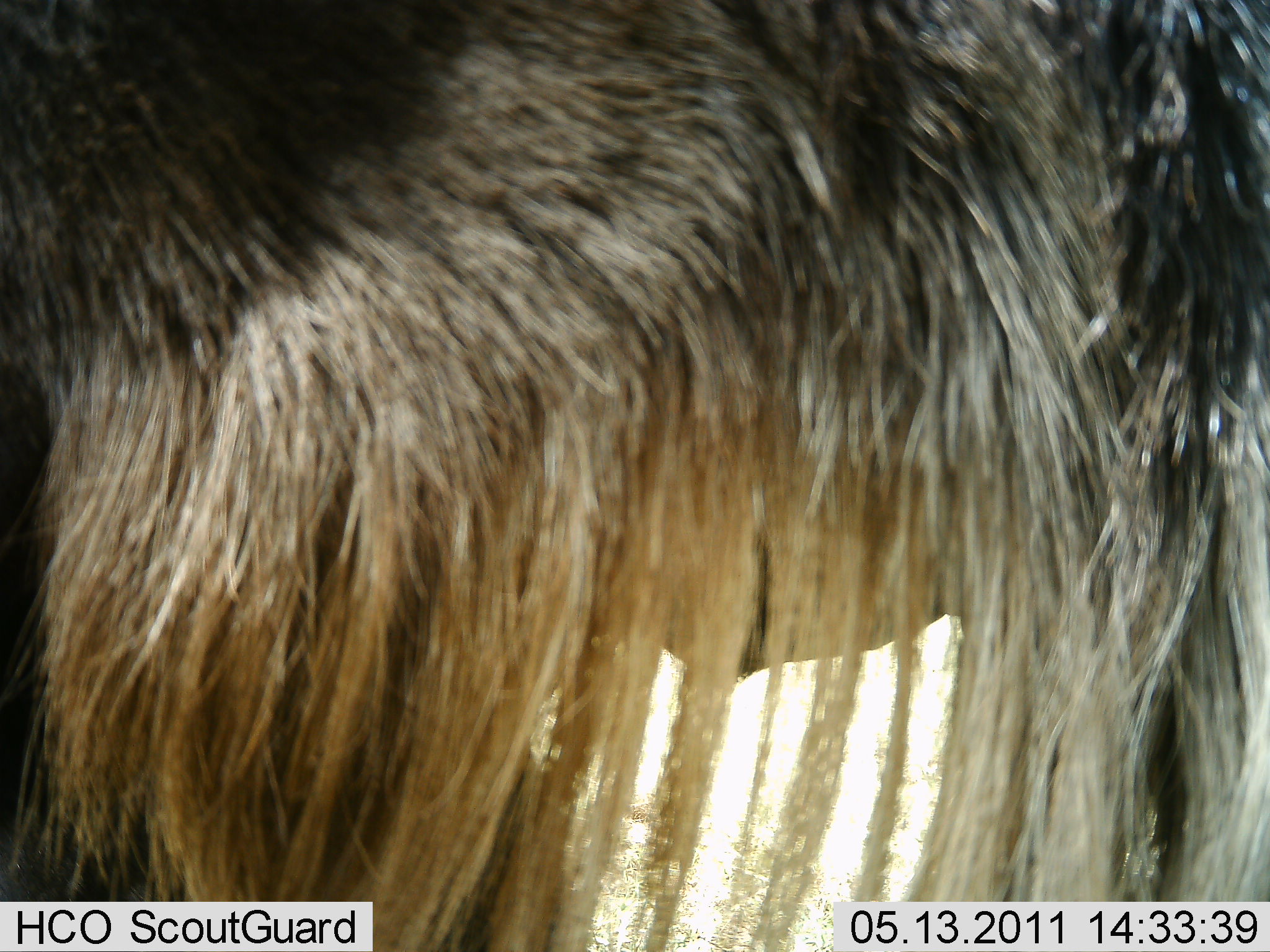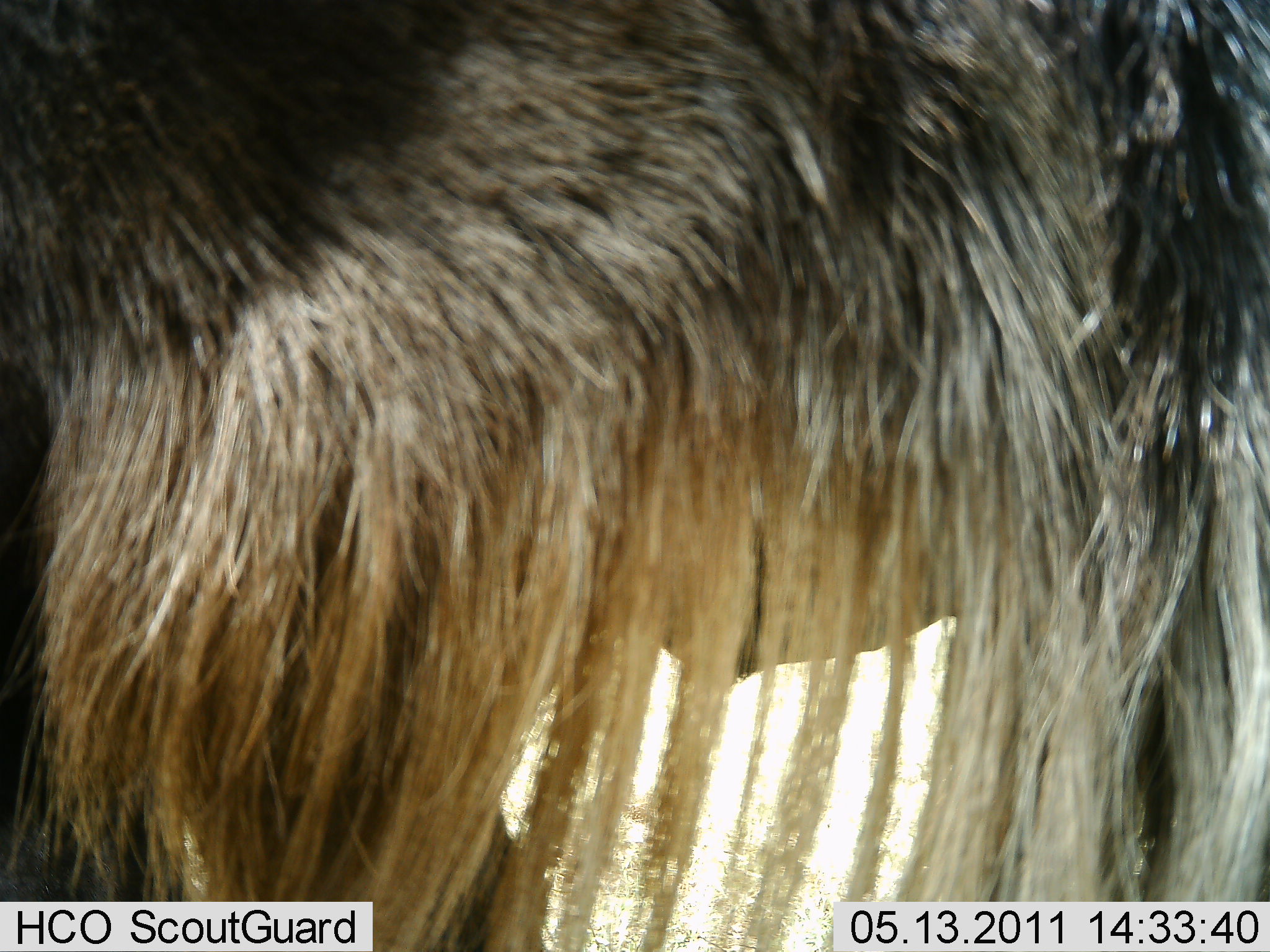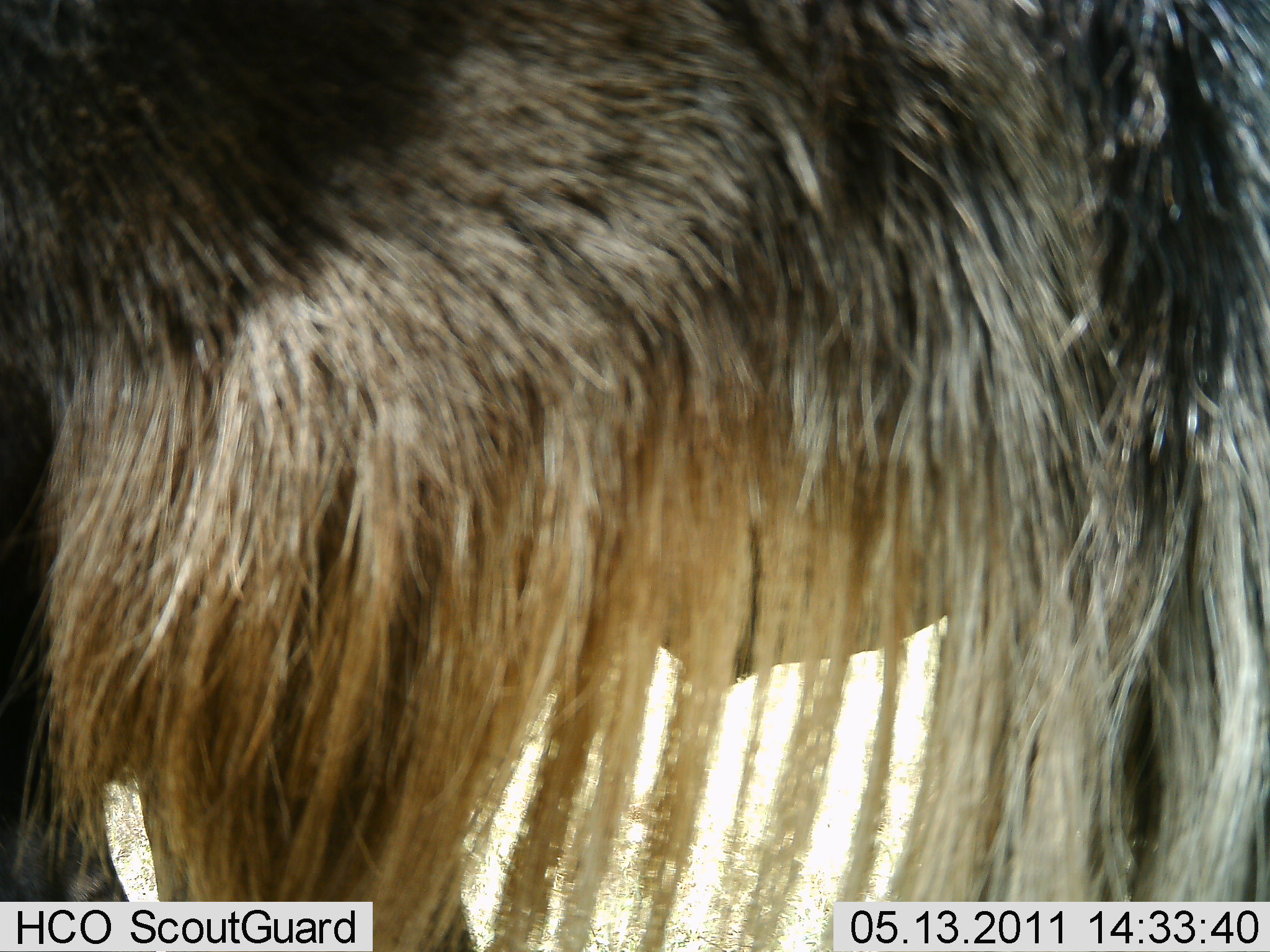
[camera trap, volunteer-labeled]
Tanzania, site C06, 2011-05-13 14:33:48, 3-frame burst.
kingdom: Animalia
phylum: Chordata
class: Mammalia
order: Artiodactyla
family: Bovidae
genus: Connochaetes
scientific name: Connochaetes taurinus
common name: blue wildebeest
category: wildebeest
Wildebeest (blue wildebeest) (Connochaetes taurinus), count 1. Behavior (volunteer vote fractions): standing 91%, resting 9%, moving 9%, interacting 0%. Young present (vote fraction): 0%. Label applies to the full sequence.